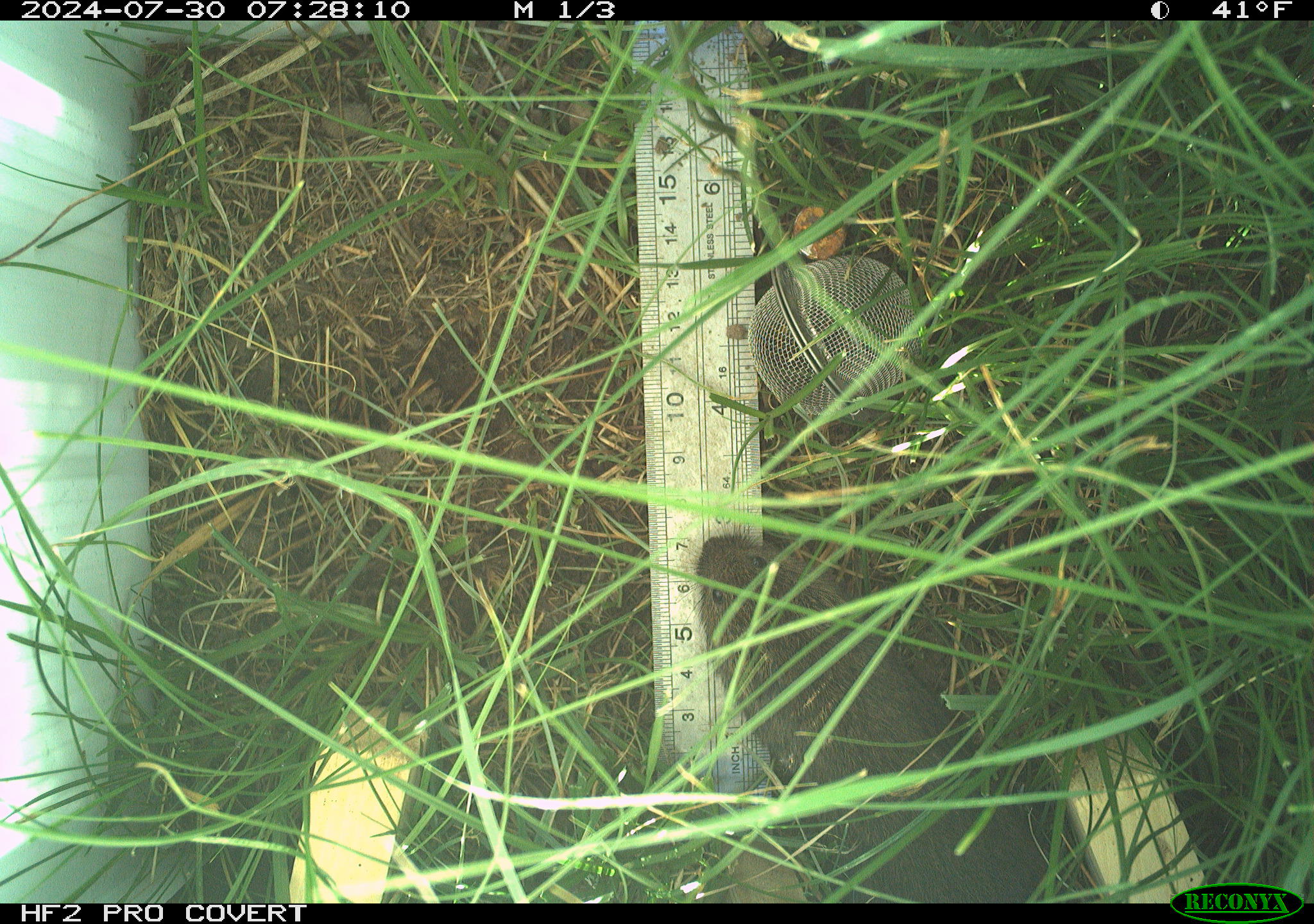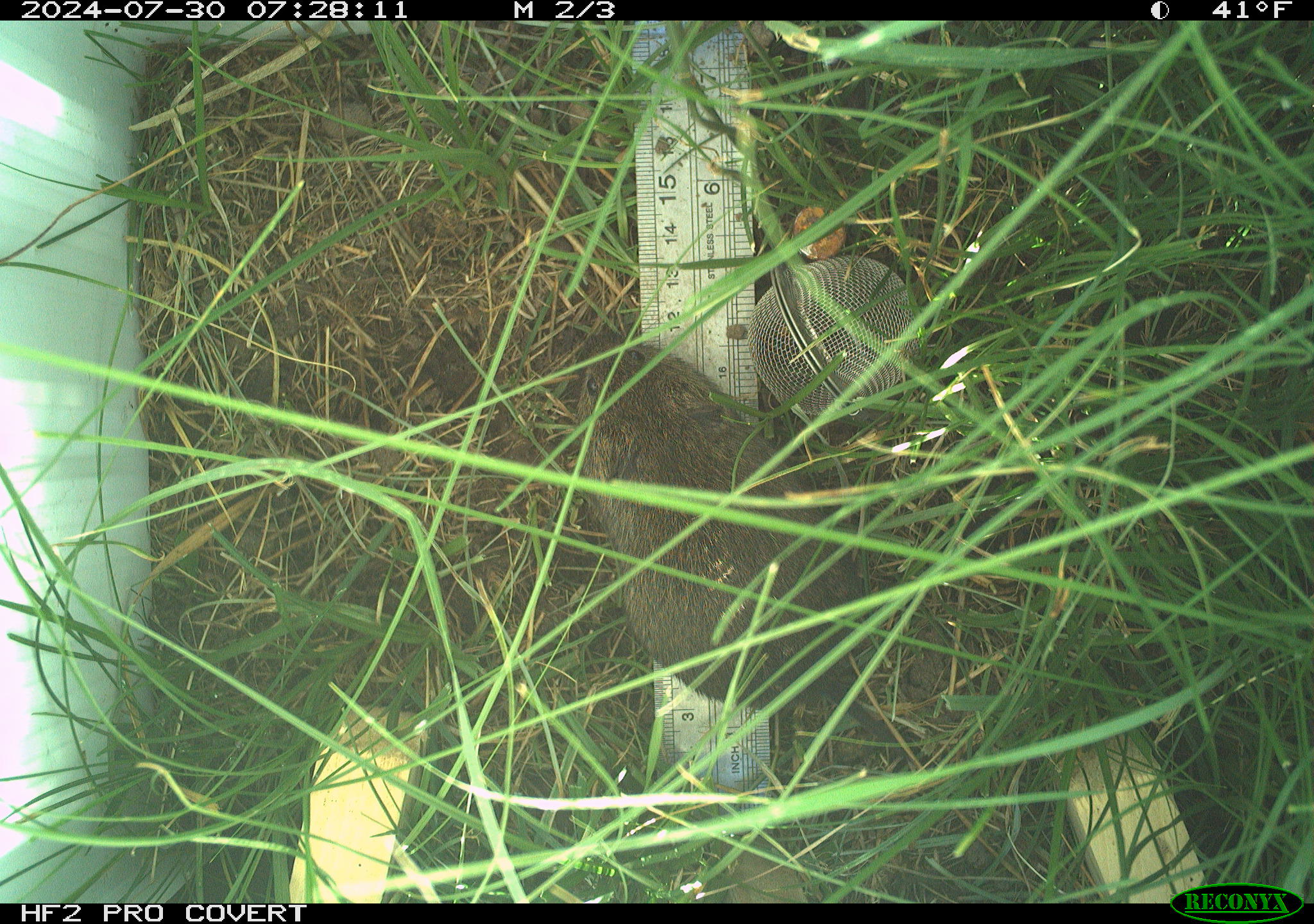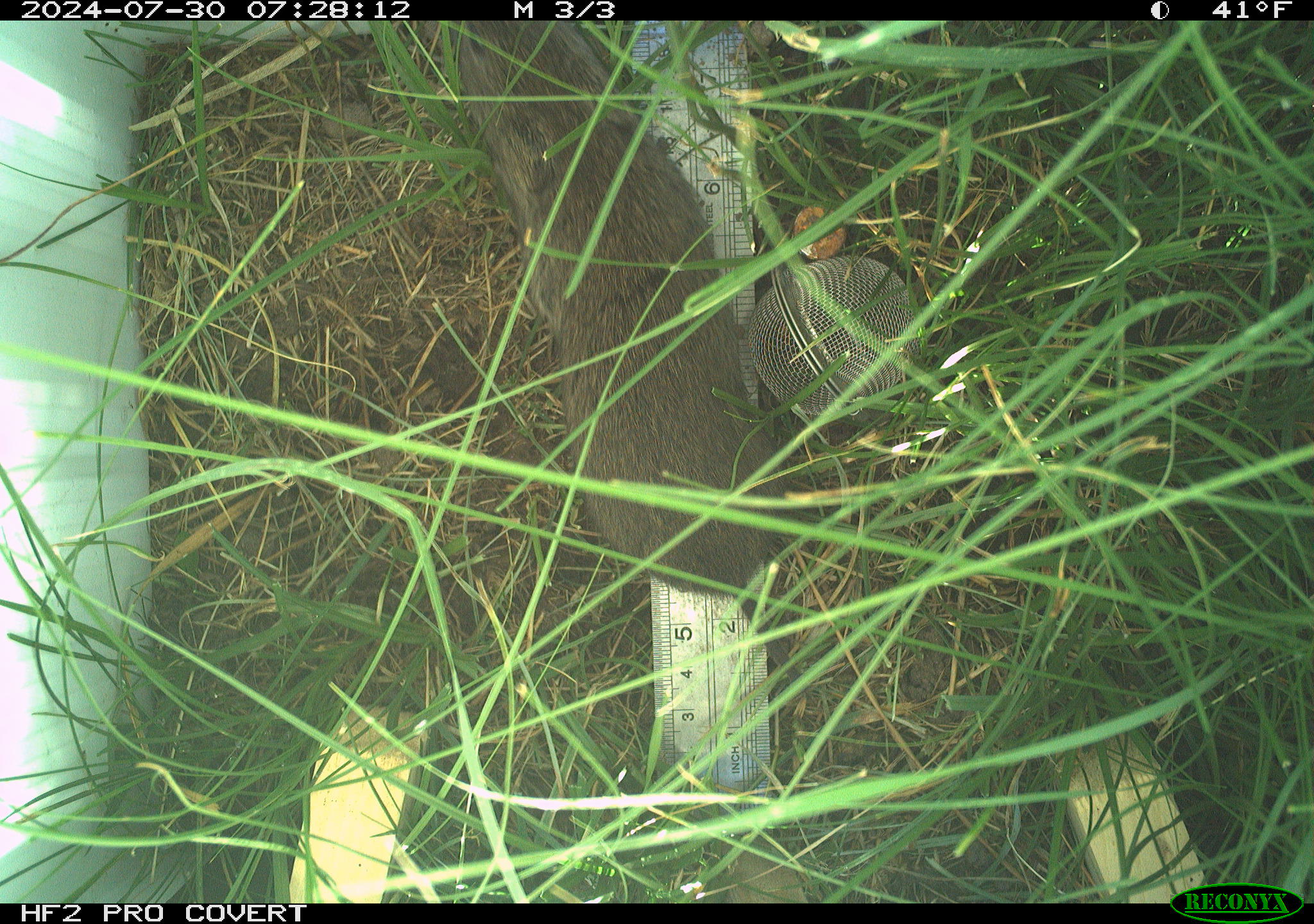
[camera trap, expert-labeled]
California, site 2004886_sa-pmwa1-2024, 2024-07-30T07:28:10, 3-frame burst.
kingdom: Animalia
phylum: Chordata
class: Mammalia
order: Rodentia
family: Cricetidae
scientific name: Arvicolinae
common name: voles, lemmings, and muskrats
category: arvicolinae subfamily